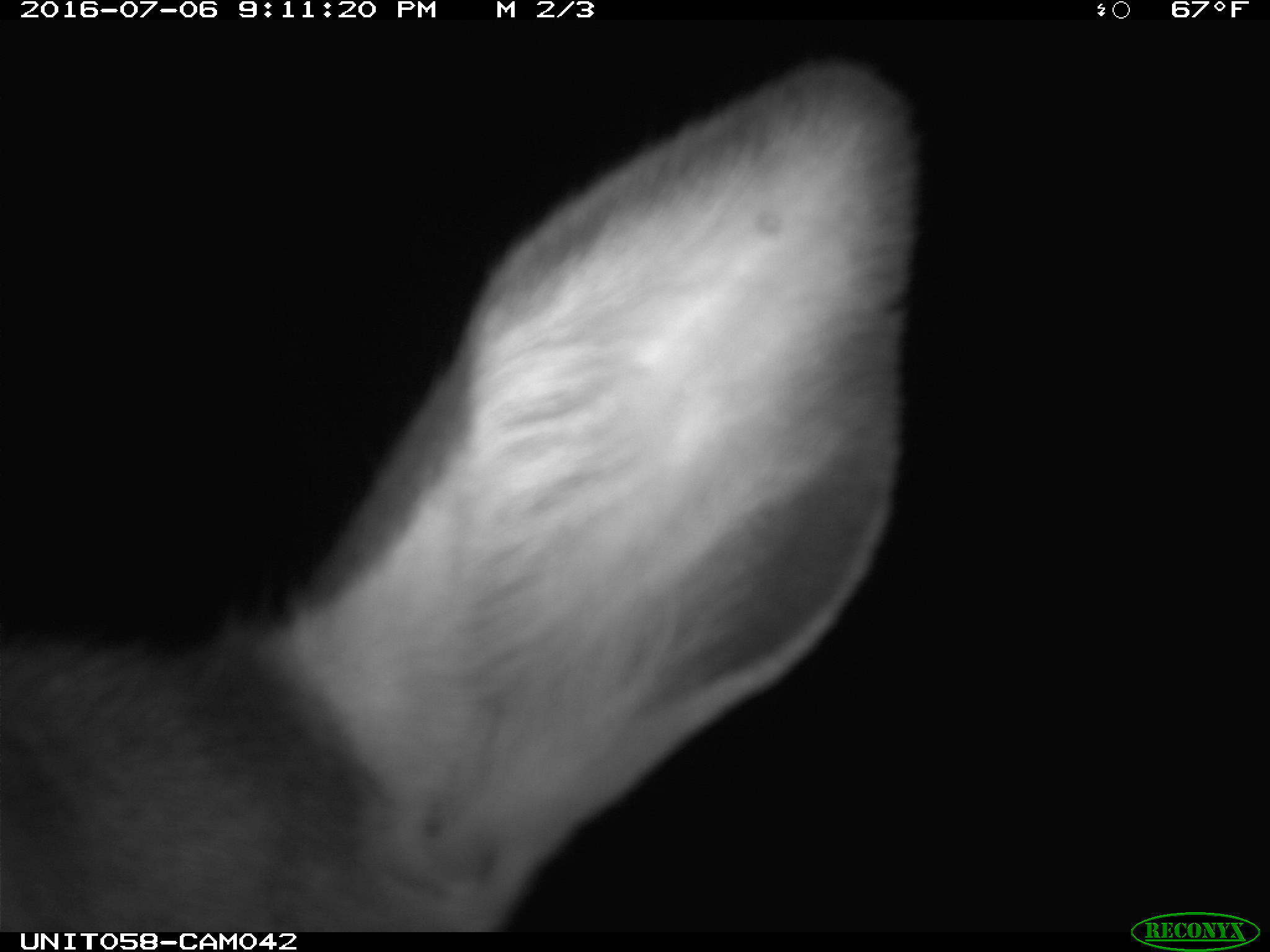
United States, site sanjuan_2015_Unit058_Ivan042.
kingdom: Animalia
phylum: Chordata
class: Mammalia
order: Artiodactyla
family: Cervidae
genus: Cervus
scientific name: Cervus elaphus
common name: red deer